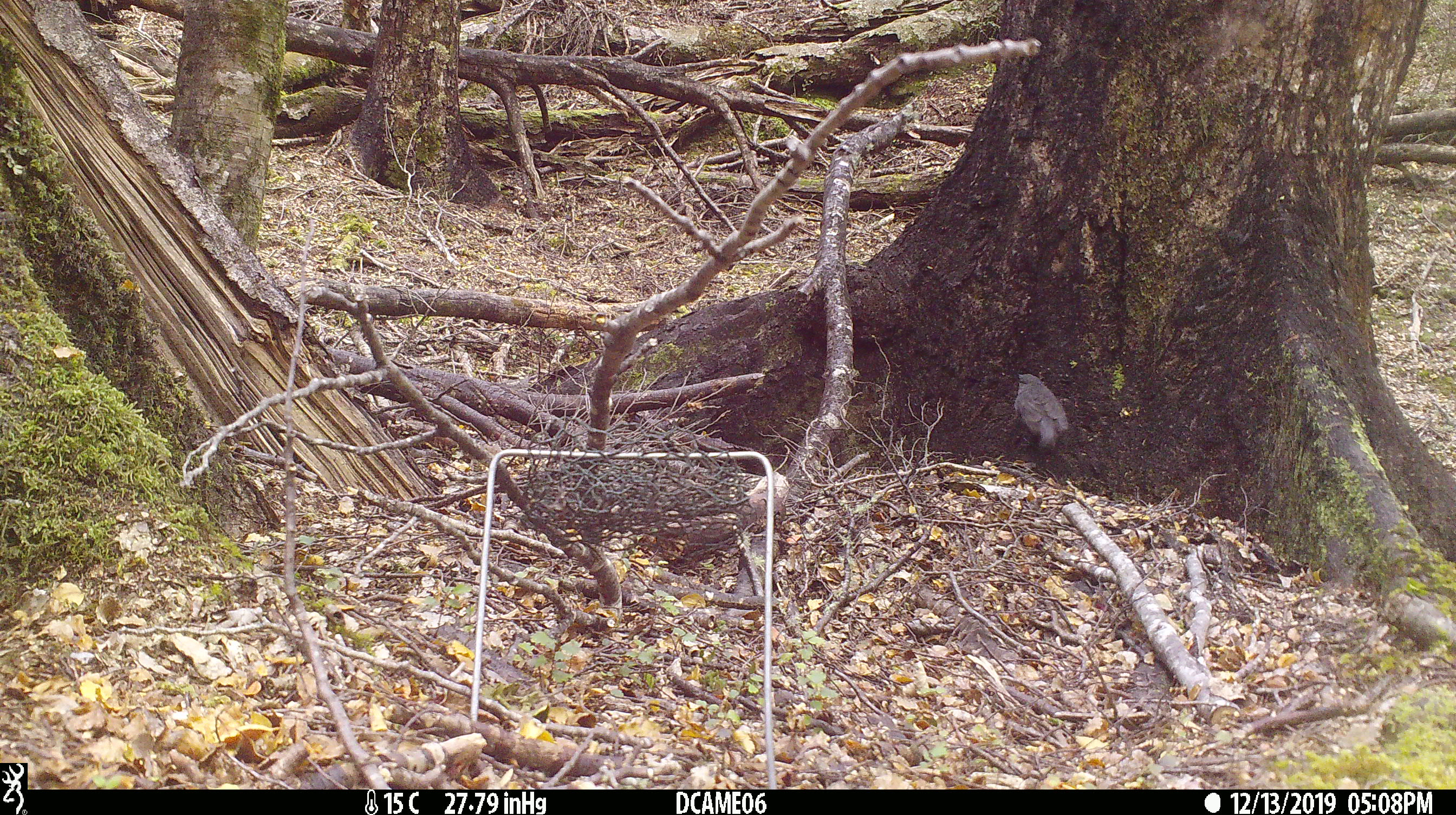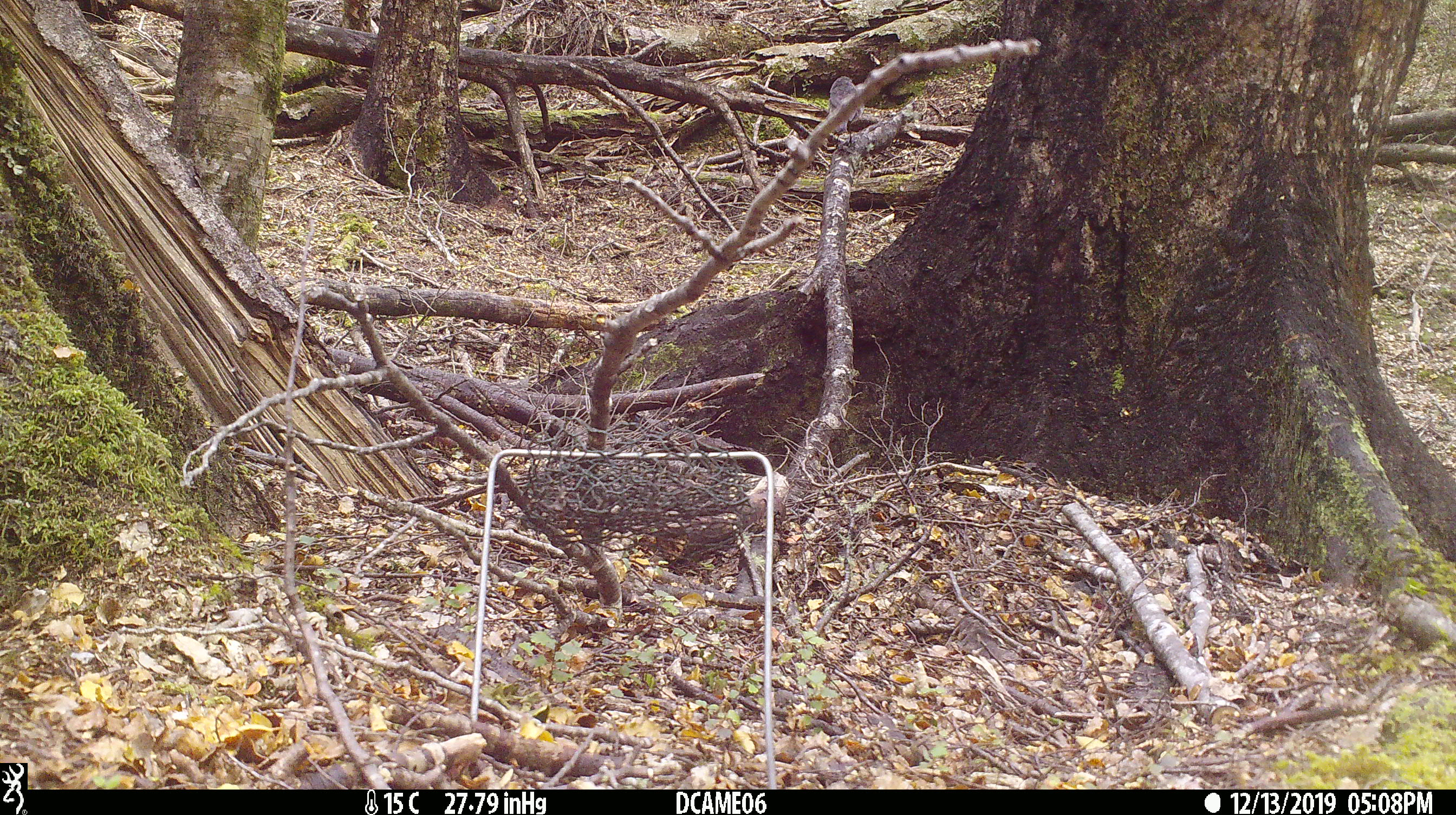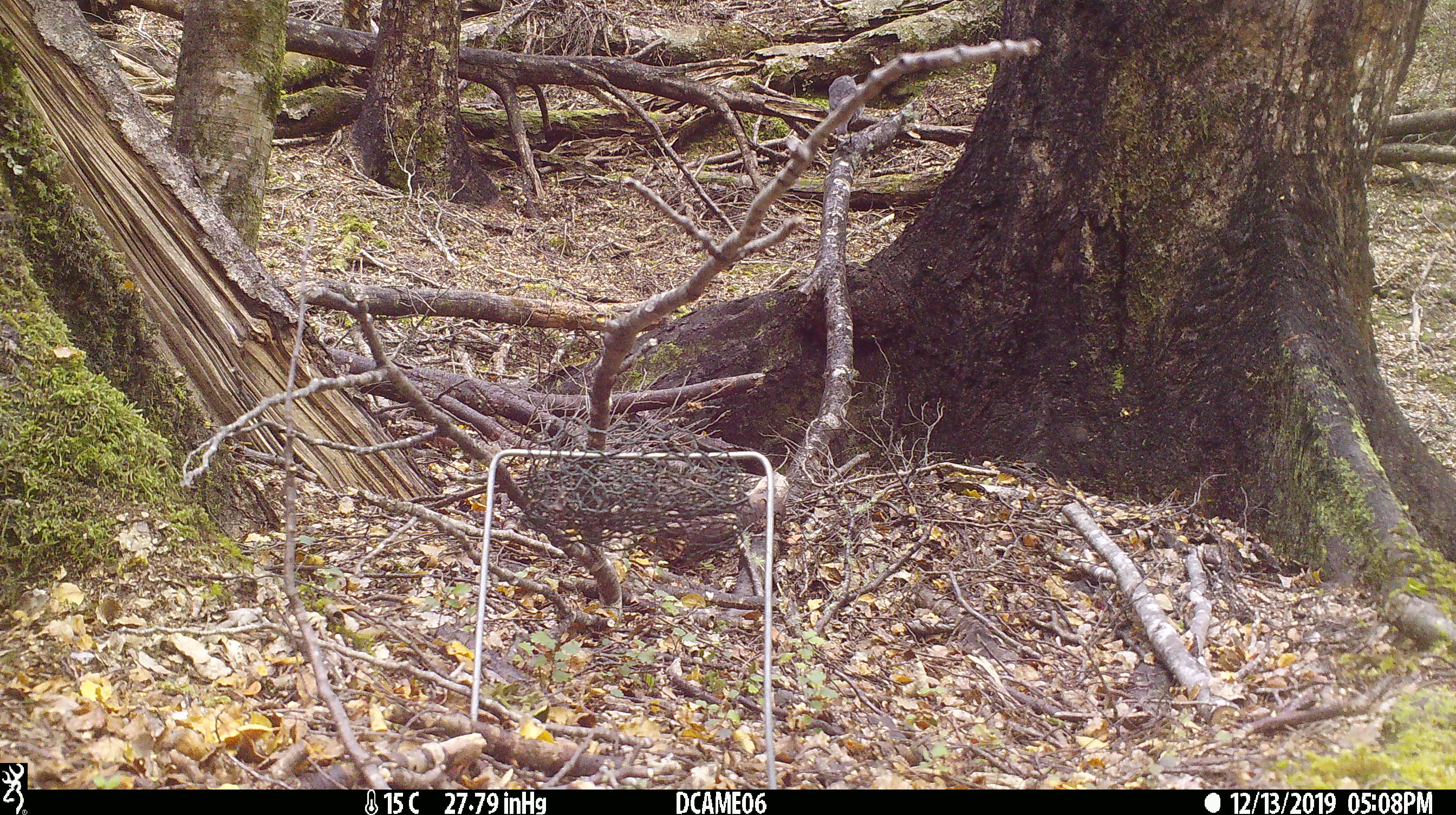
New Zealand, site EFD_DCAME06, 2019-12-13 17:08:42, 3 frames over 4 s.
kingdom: Animalia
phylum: Chordata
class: Aves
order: Passeriformes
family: Petroicidae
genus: Petroica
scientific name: Petroica australis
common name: new zealand robin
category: robin